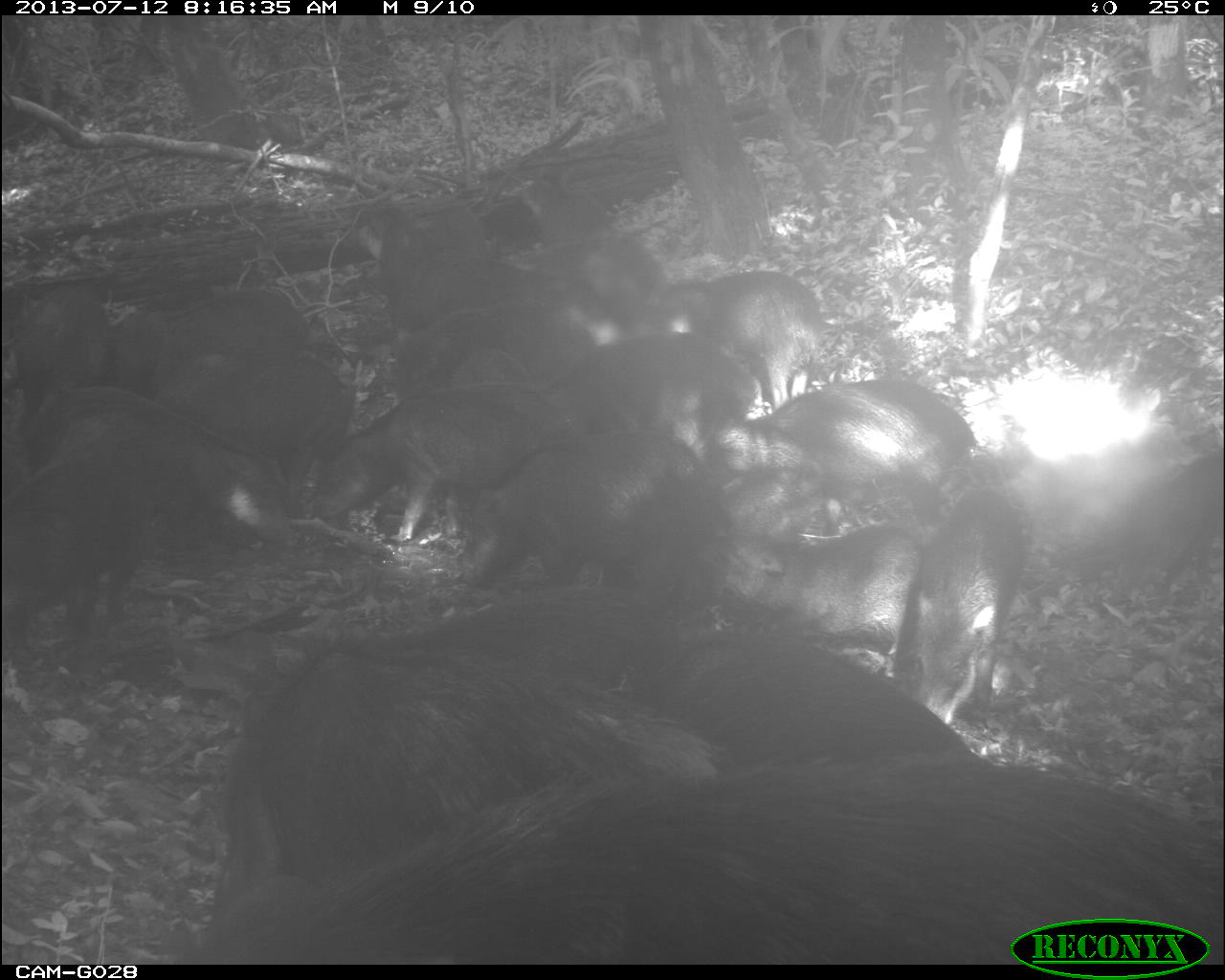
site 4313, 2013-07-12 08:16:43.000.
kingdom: Animalia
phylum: Chordata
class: Mammalia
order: Artiodactyla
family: Tayassuidae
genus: Tayassu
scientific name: Tayassu pecari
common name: white-lipped peccary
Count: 20.